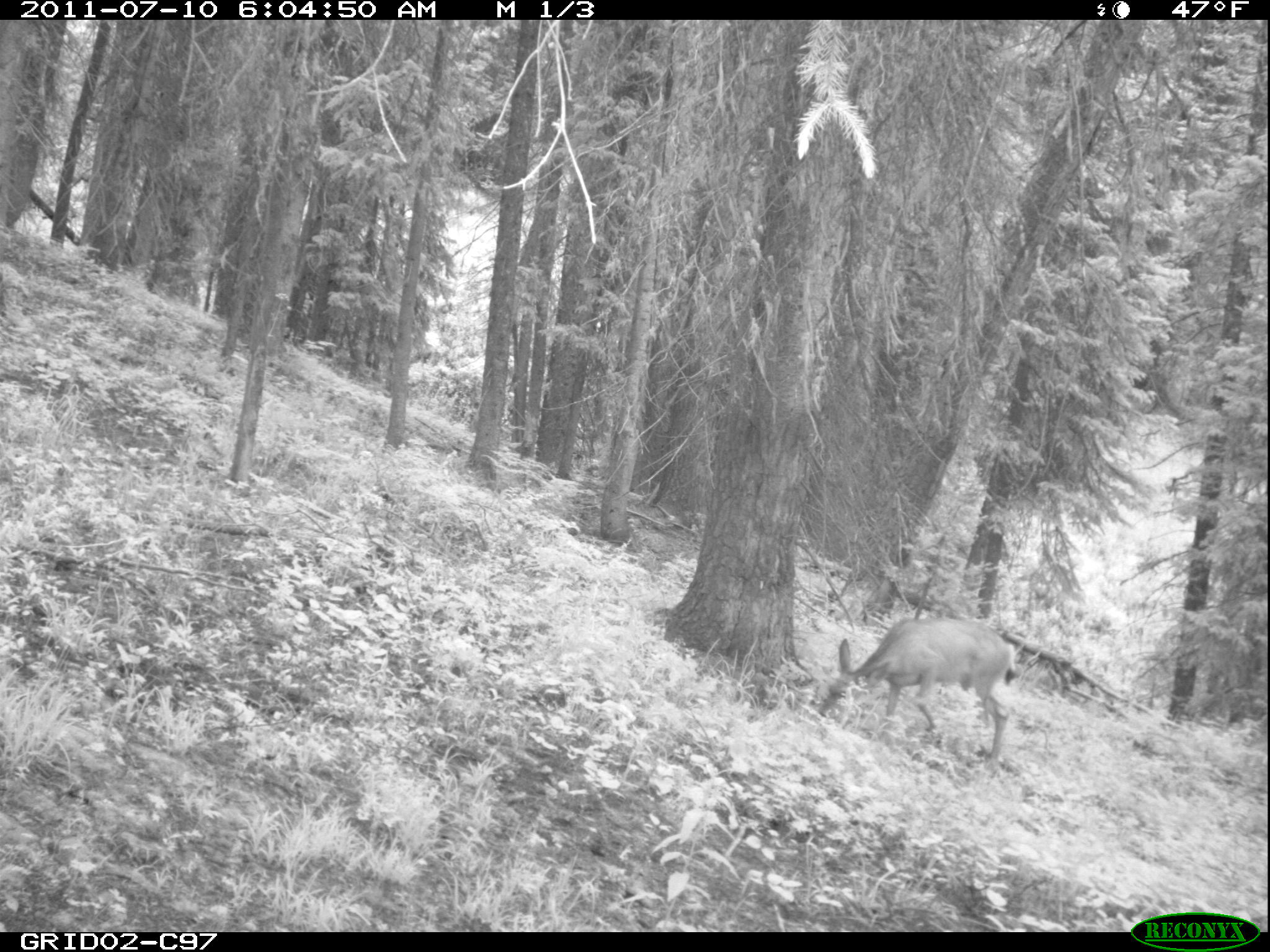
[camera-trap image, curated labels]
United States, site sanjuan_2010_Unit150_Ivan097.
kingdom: Animalia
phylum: Chordata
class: Mammalia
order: Artiodactyla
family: Cervidae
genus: Odocoileus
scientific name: Odocoileus hemionus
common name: mule deer